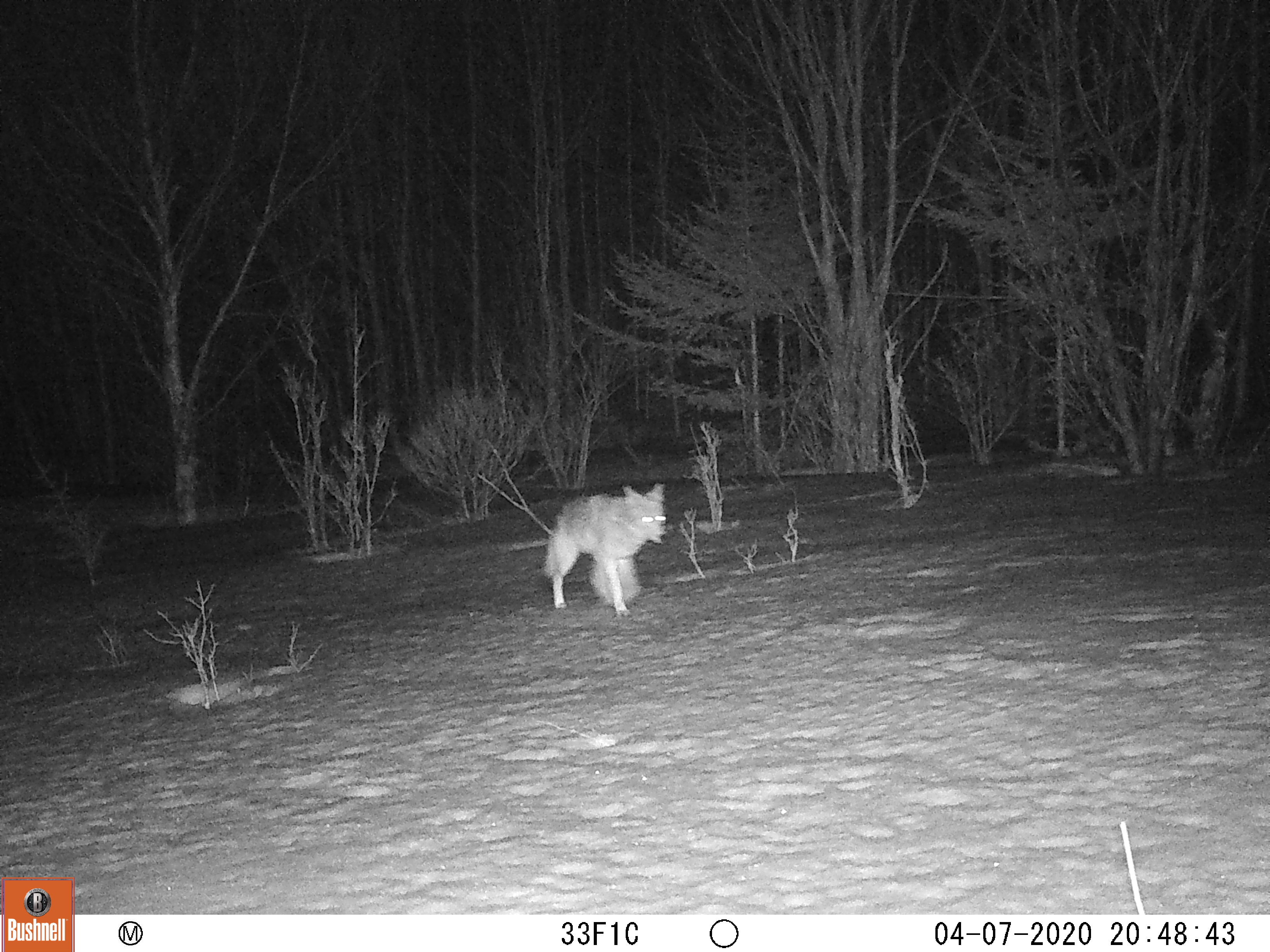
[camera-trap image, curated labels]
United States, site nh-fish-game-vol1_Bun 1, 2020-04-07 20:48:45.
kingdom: Animalia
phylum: Chordata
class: Mammalia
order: Carnivora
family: Canidae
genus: Canis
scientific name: Canis latrans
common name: coyote